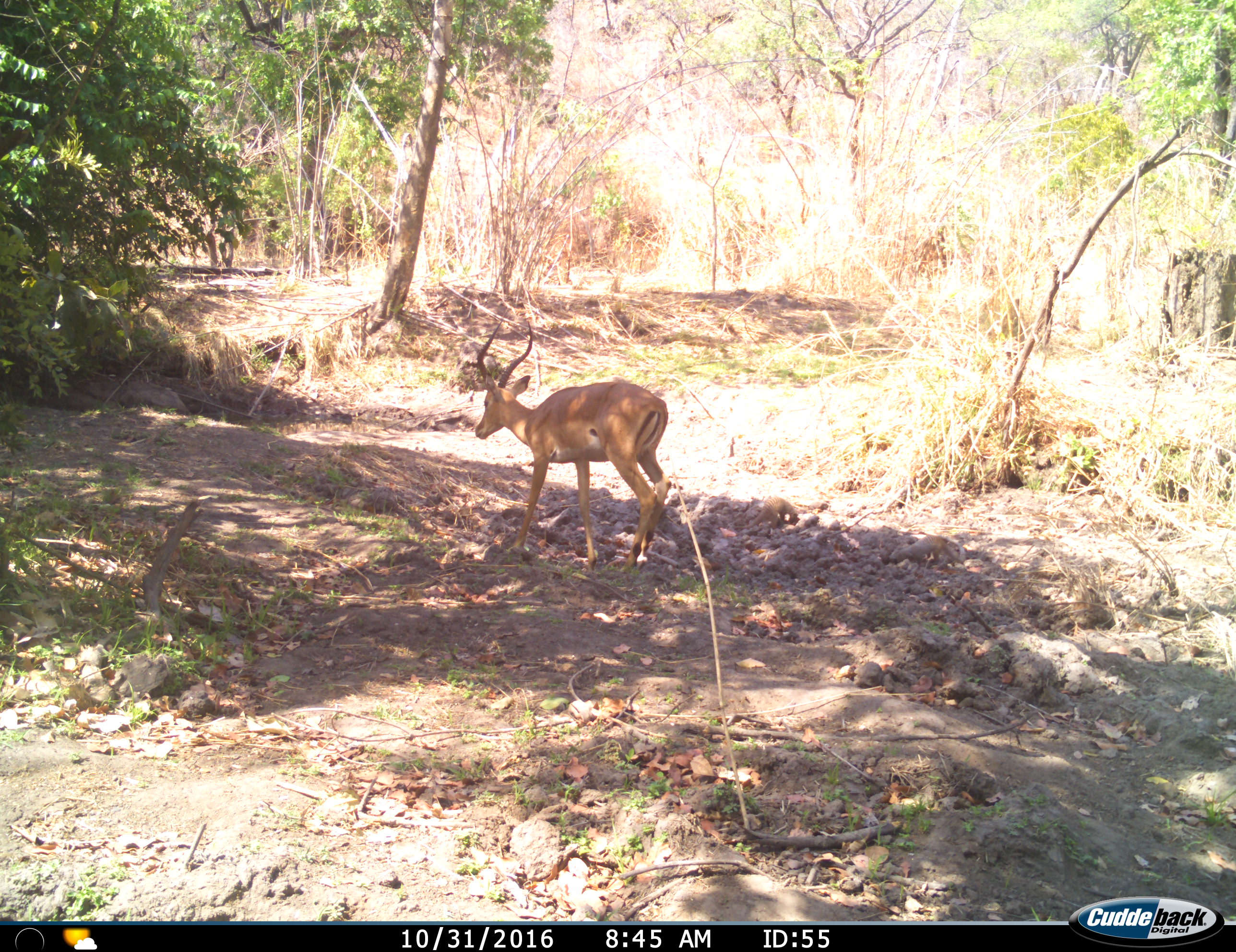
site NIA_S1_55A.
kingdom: Animalia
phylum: Chordata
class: Mammalia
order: Artiodactyla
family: Bovidae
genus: Aepyceros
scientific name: Aepyceros melampus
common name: impala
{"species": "impala (Aepyceros melampus)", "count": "1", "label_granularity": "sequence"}